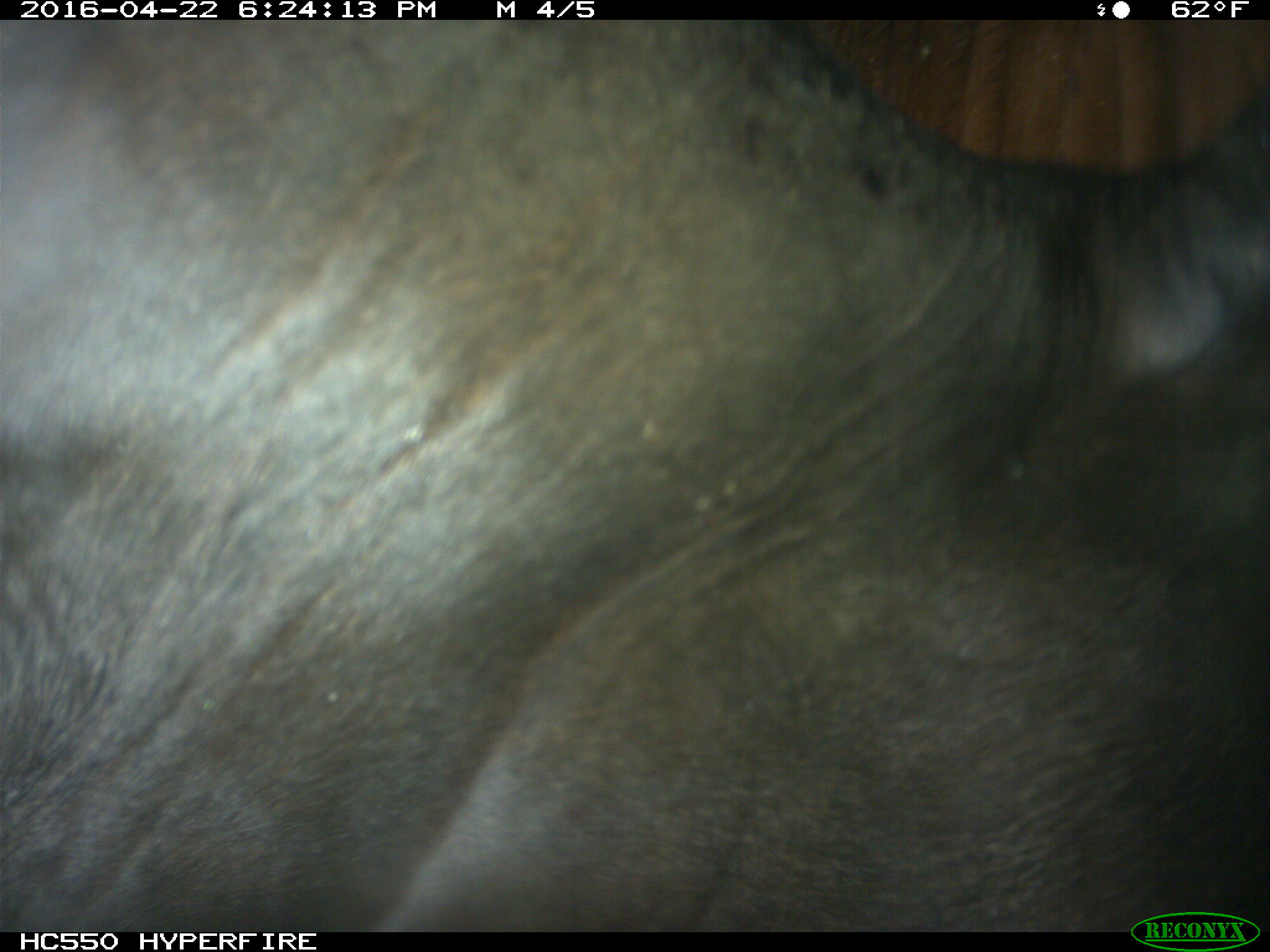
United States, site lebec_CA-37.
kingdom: Animalia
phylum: Chordata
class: Mammalia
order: Artiodactyla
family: Bovidae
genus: Bos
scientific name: Bos taurus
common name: domestic cow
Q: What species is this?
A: Bos taurus (domestic cow).